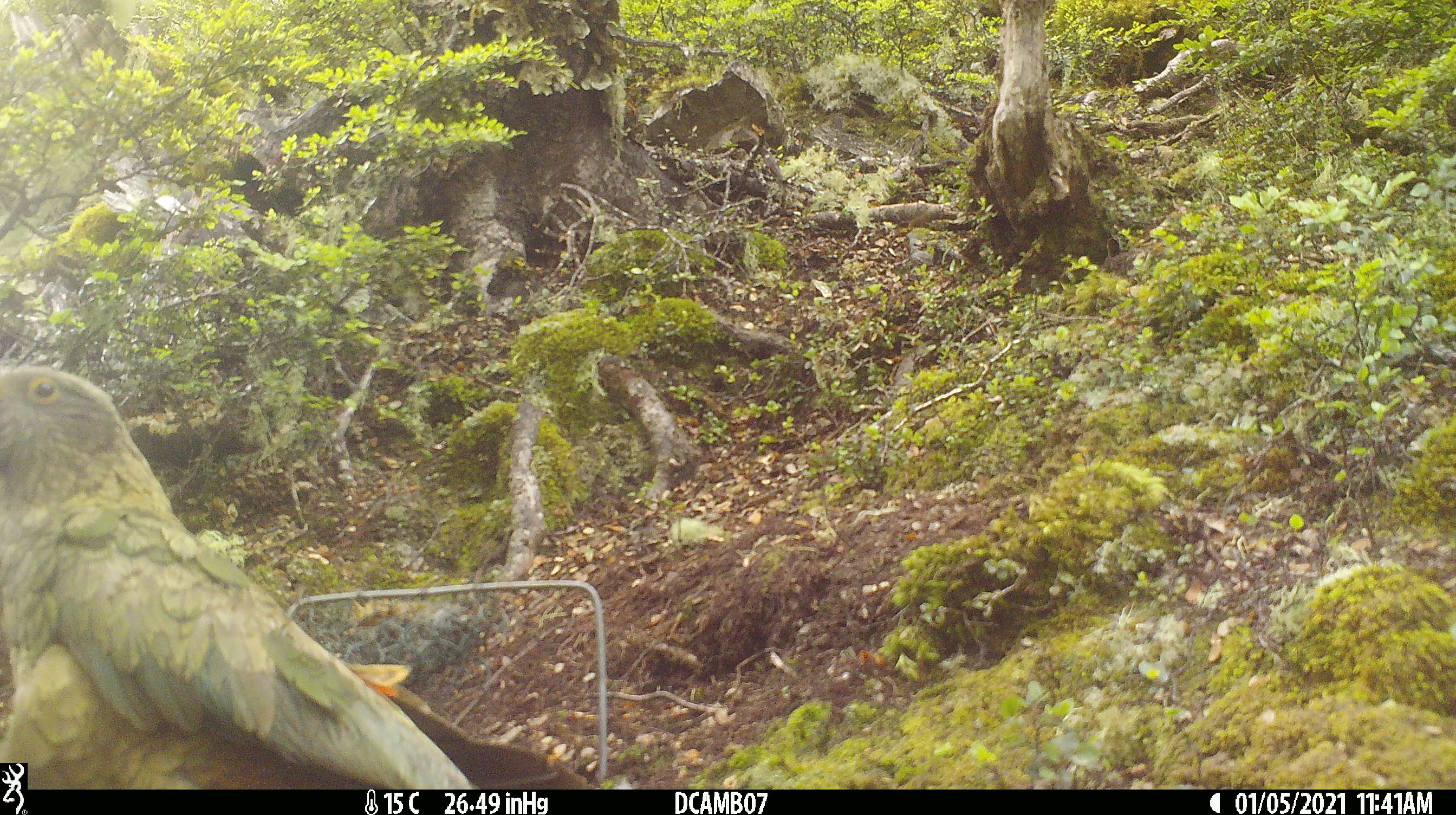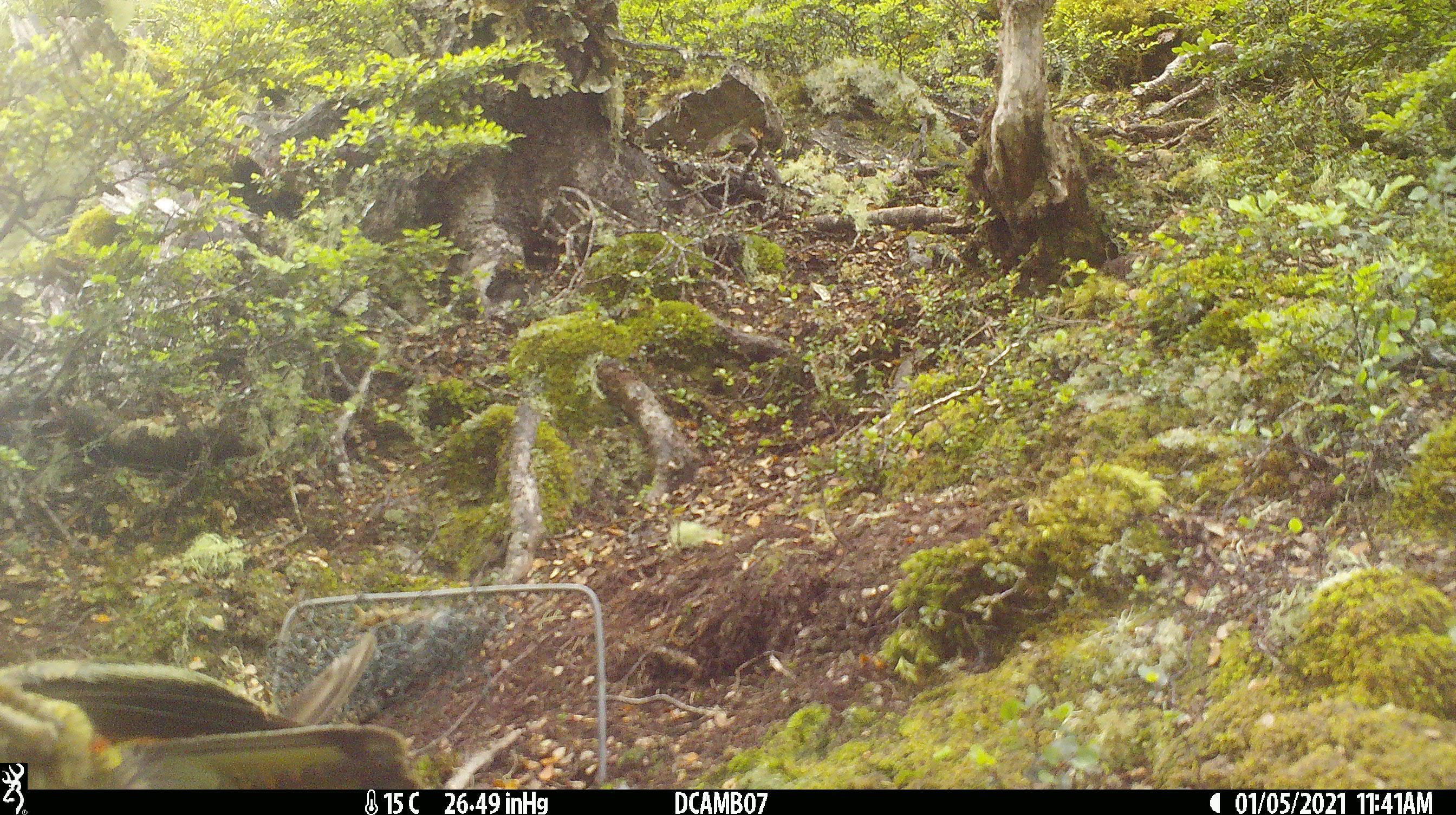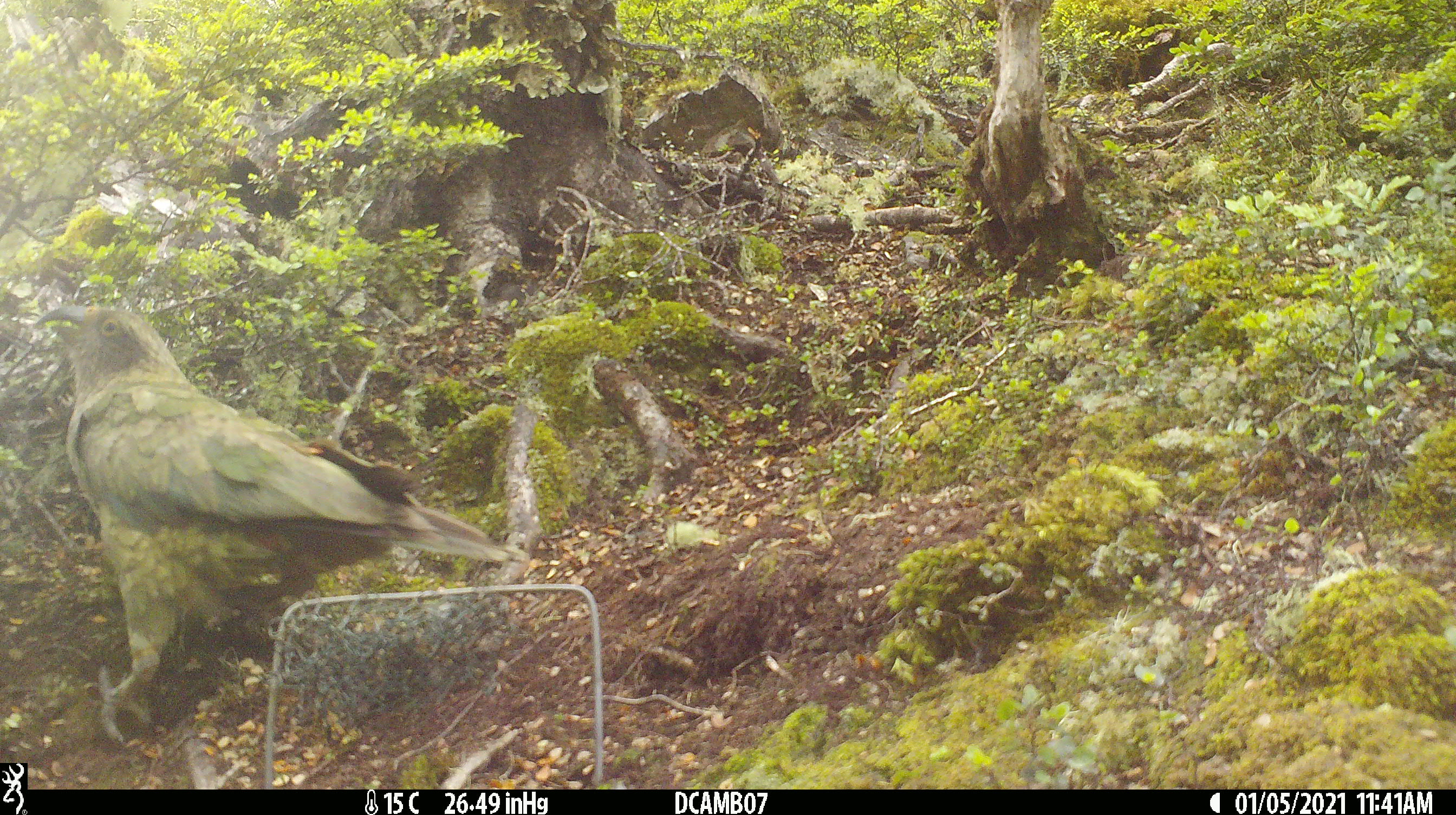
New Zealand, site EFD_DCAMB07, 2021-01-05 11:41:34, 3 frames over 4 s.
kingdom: Animalia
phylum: Chordata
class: Aves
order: Psittaciformes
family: Strigopidae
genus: Nestor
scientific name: Nestor notabilis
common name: kea